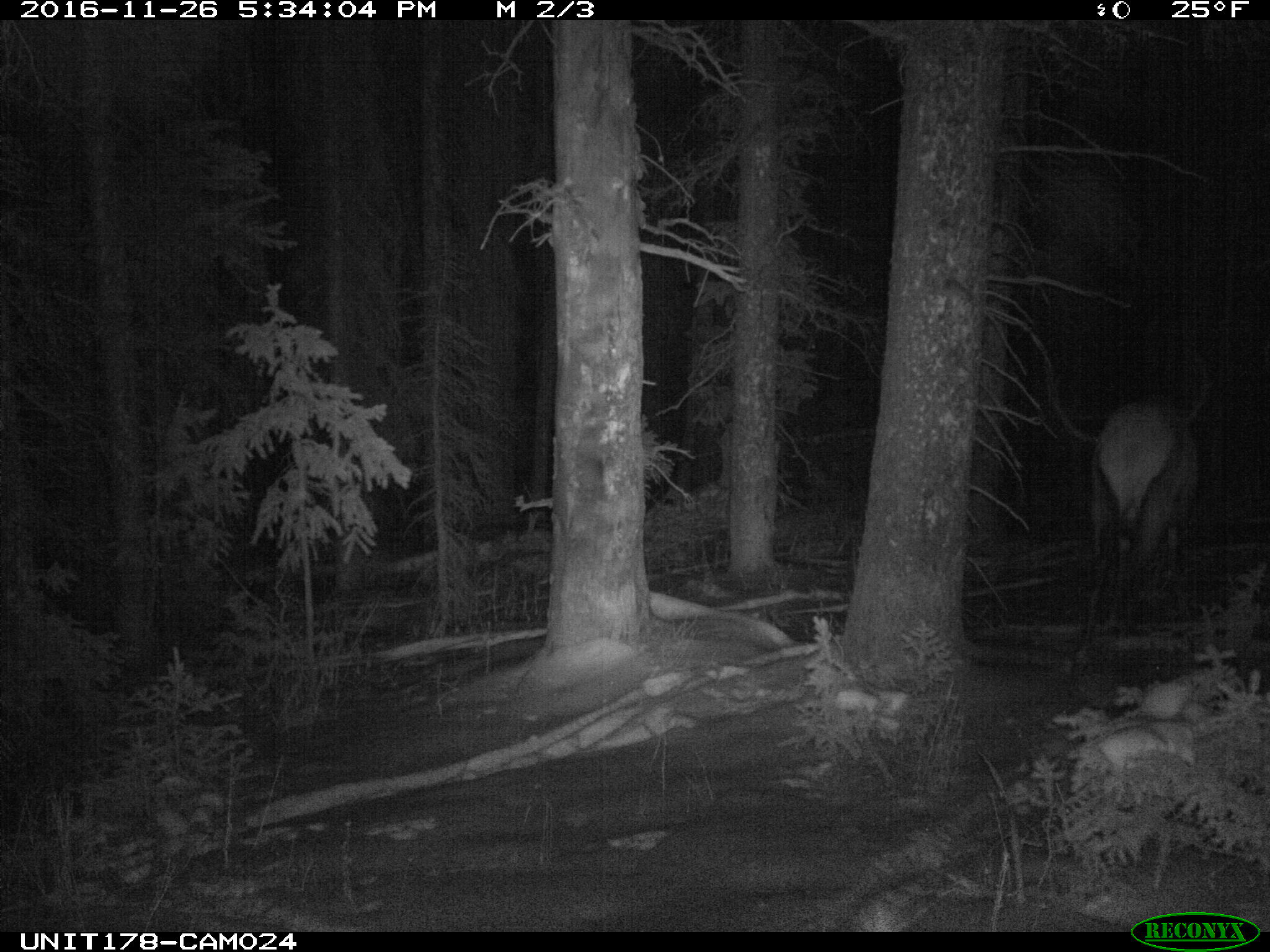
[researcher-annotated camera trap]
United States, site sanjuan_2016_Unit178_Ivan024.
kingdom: Animalia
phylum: Chordata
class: Mammalia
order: Artiodactyla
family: Cervidae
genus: Cervus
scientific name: Cervus elaphus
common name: red deer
Cervus elaphus (red deer).